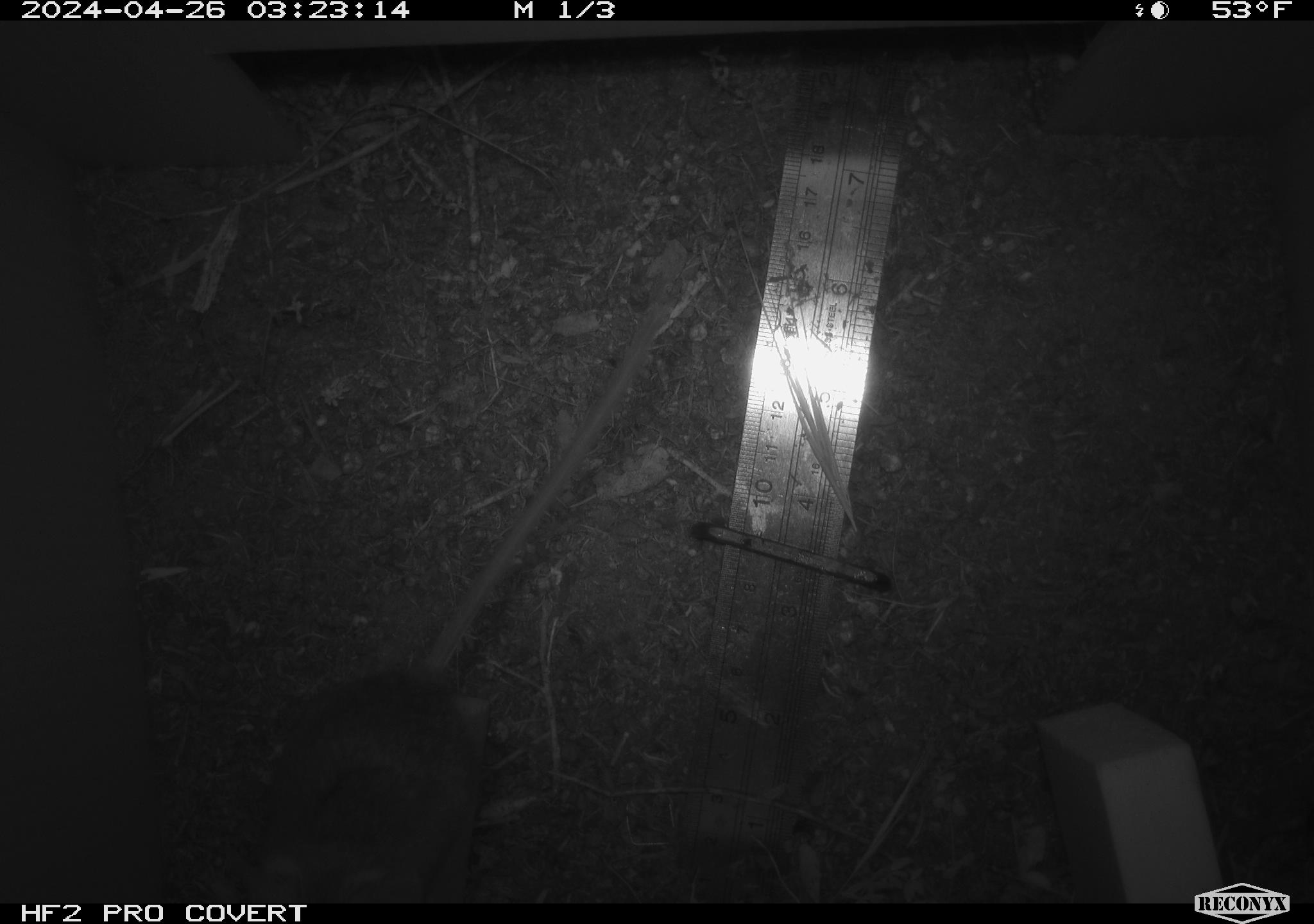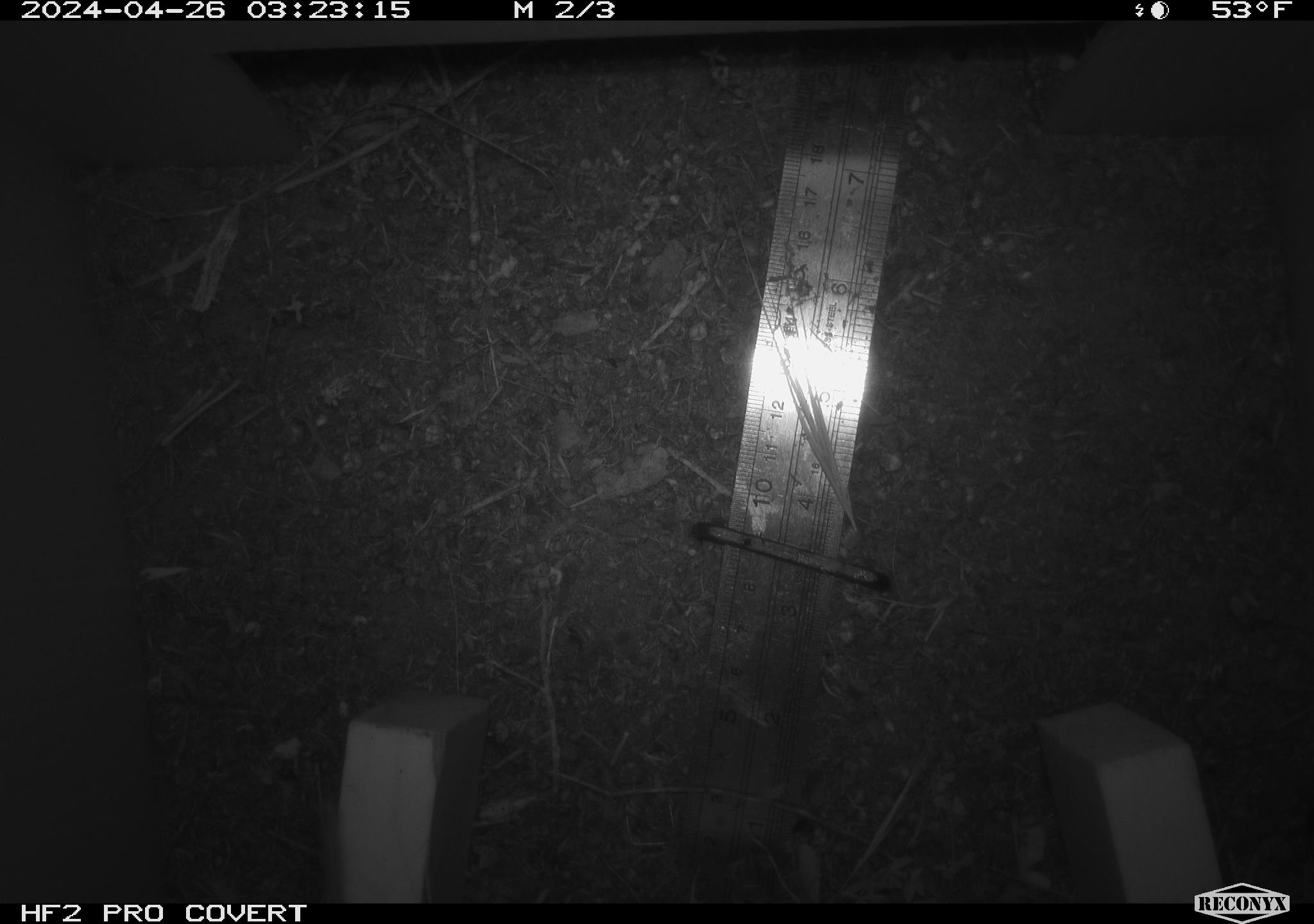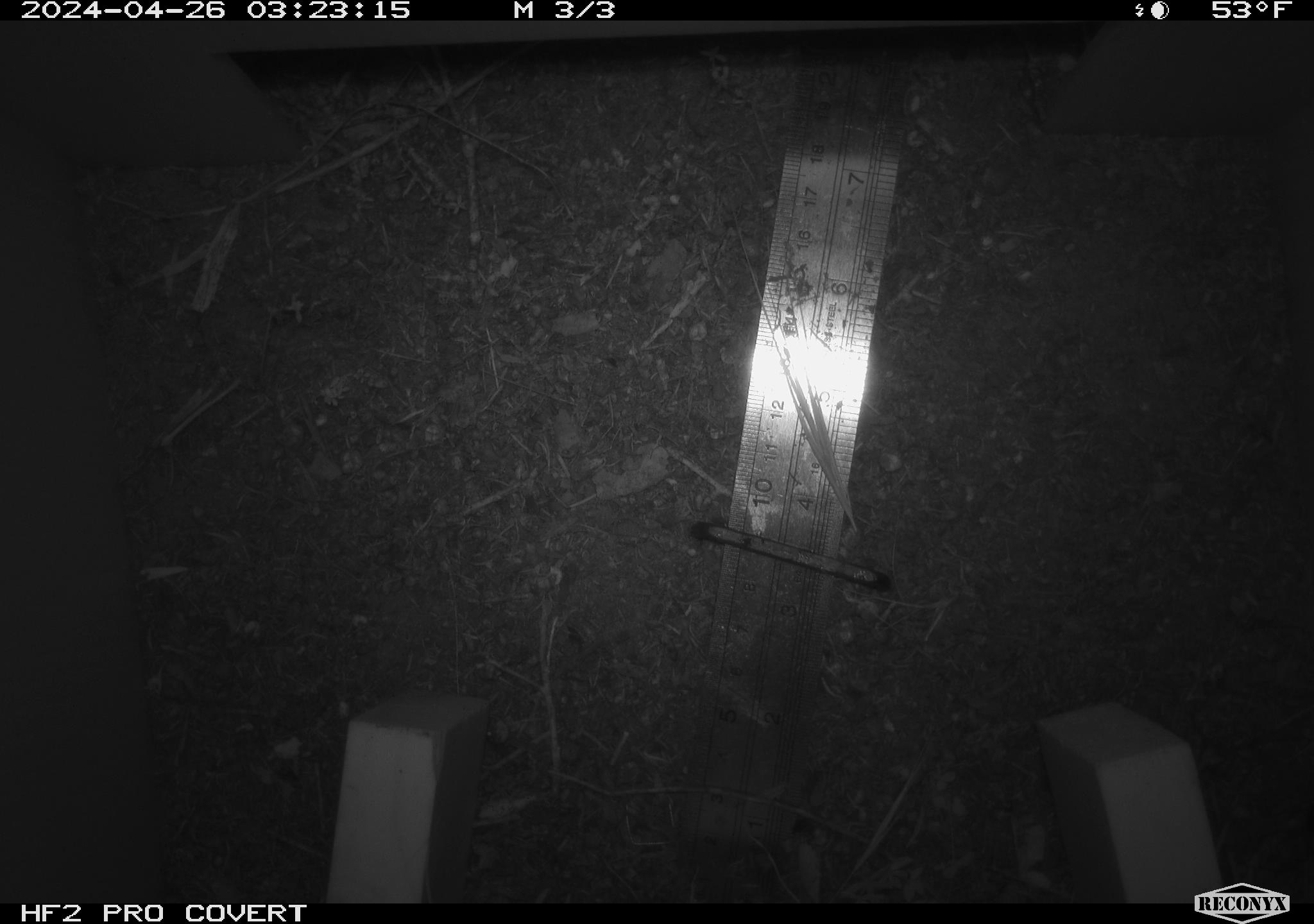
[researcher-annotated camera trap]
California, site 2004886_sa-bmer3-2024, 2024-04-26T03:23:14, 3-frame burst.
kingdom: Animalia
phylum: Chordata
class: Mammalia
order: Rodentia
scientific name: Rodentia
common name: mouse species